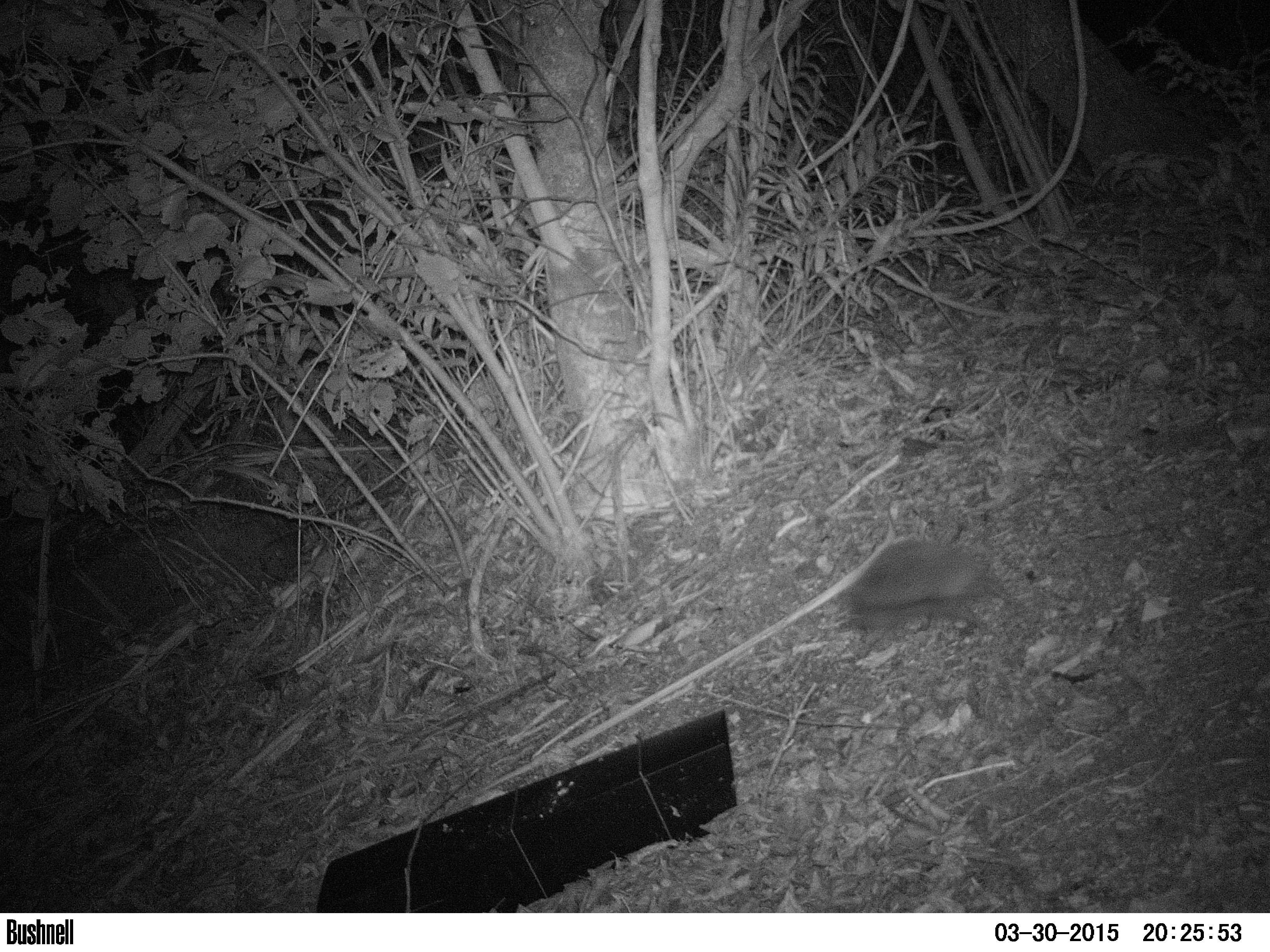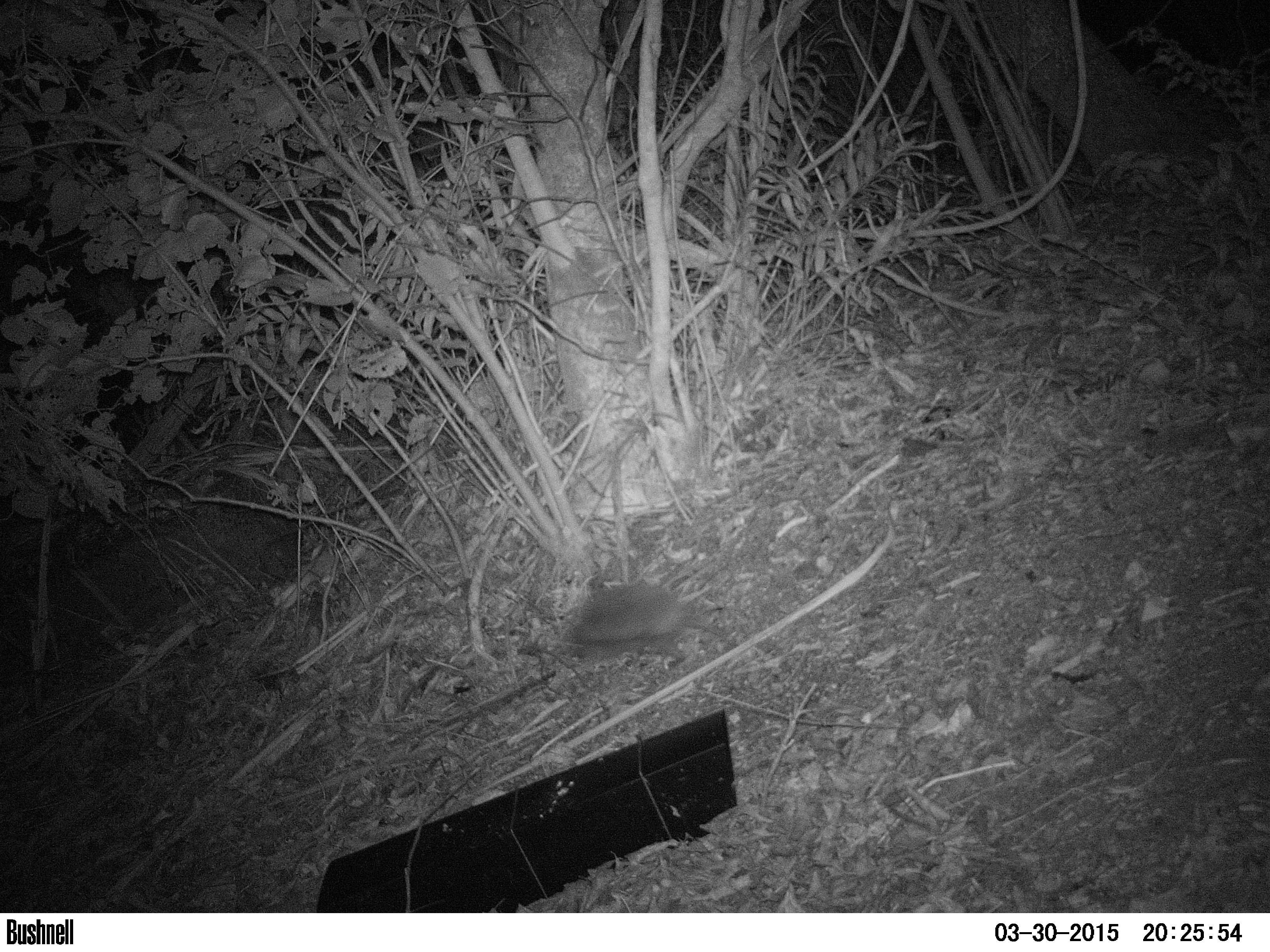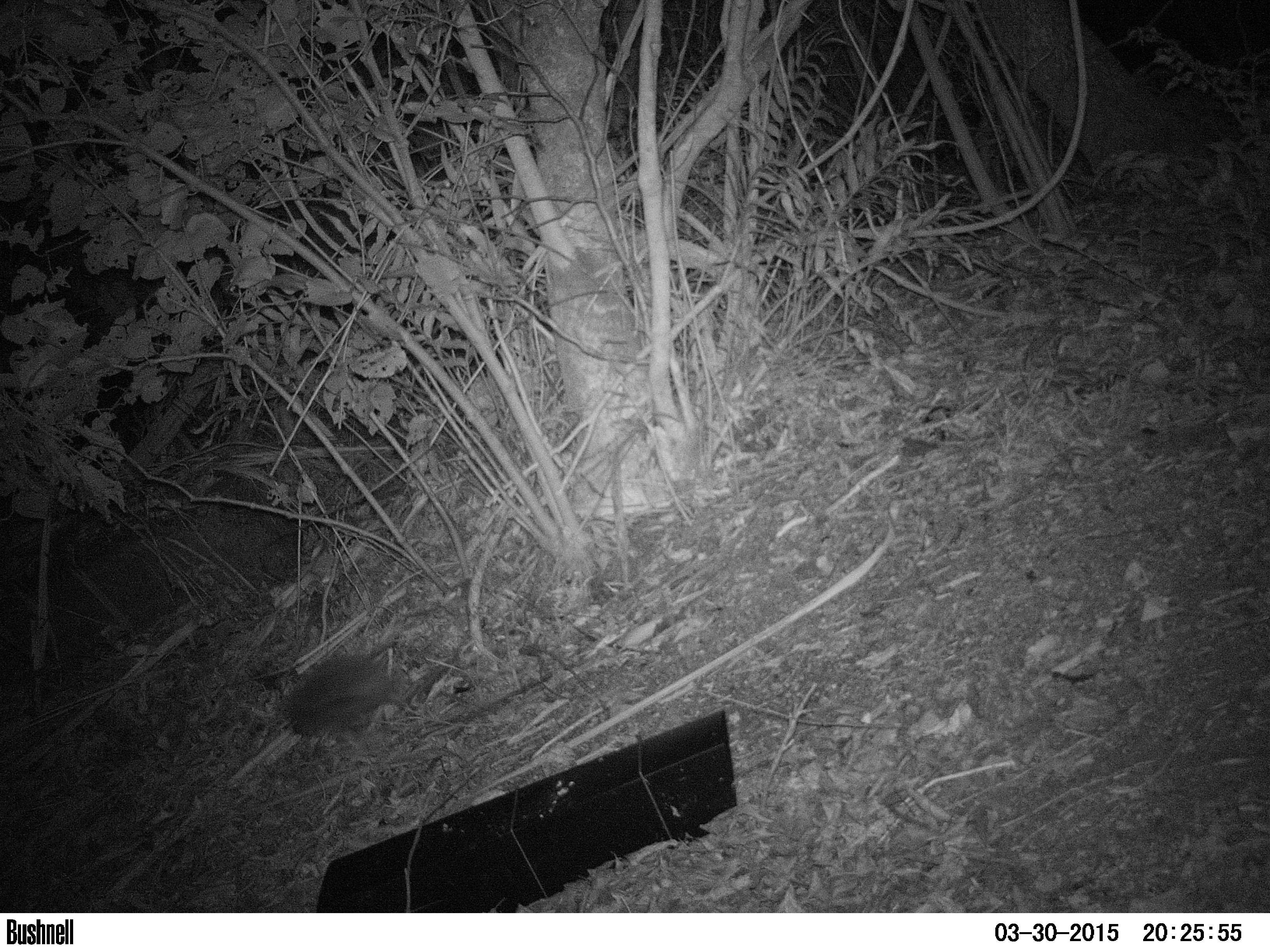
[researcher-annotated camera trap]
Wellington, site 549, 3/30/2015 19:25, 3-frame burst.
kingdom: Animalia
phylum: Chordata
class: Mammalia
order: Eulipotyphla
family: Erinaceidae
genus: Erinaceus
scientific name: Erinaceus europaeus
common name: hedgehog